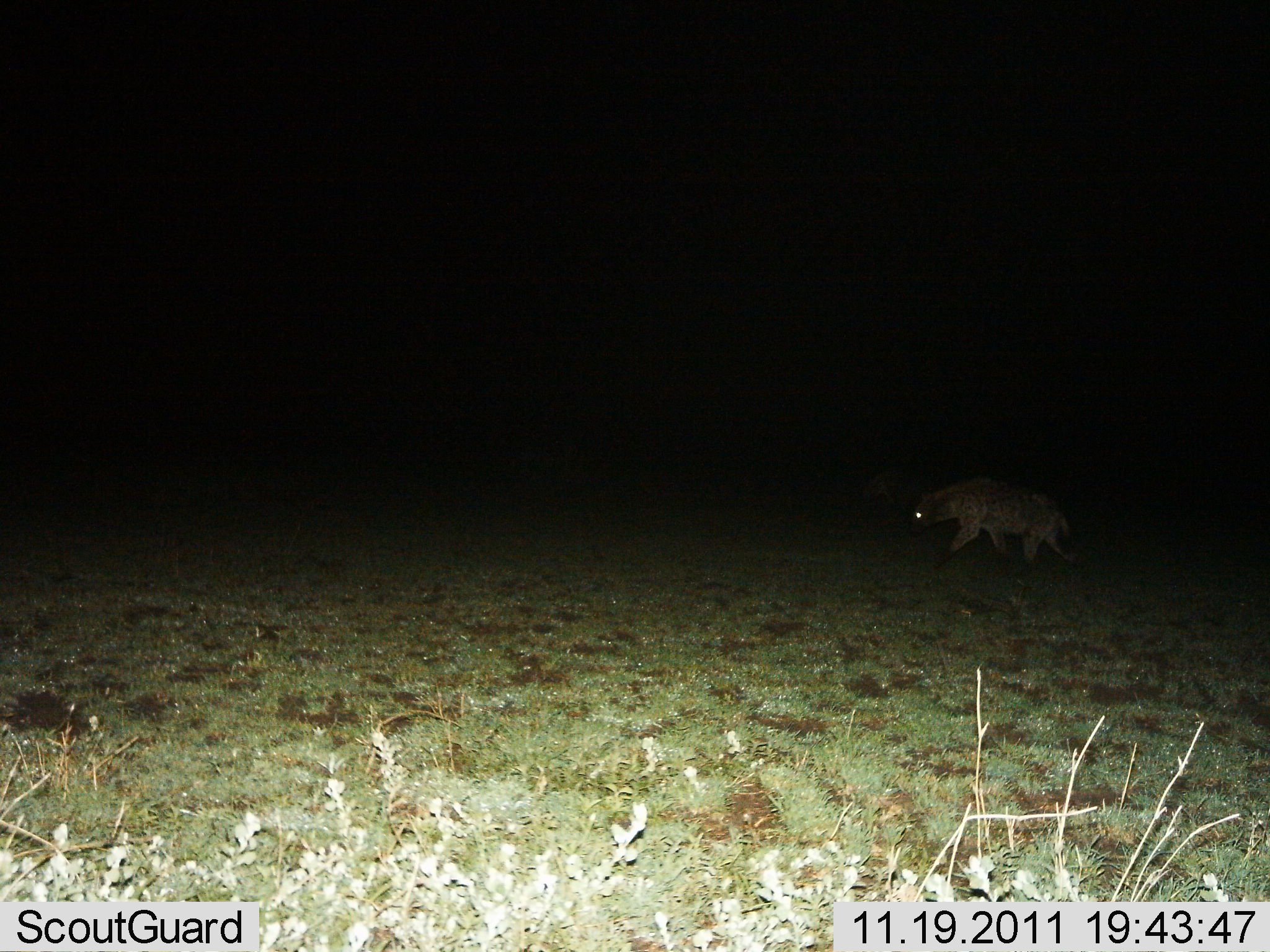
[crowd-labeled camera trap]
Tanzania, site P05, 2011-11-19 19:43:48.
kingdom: Animalia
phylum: Chordata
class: Mammalia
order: Carnivora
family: Hyaenidae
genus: Crocuta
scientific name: Crocuta crocuta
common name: spotted hyena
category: hyenaspotted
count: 1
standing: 10%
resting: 0%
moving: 90%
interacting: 0%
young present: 0%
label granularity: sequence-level